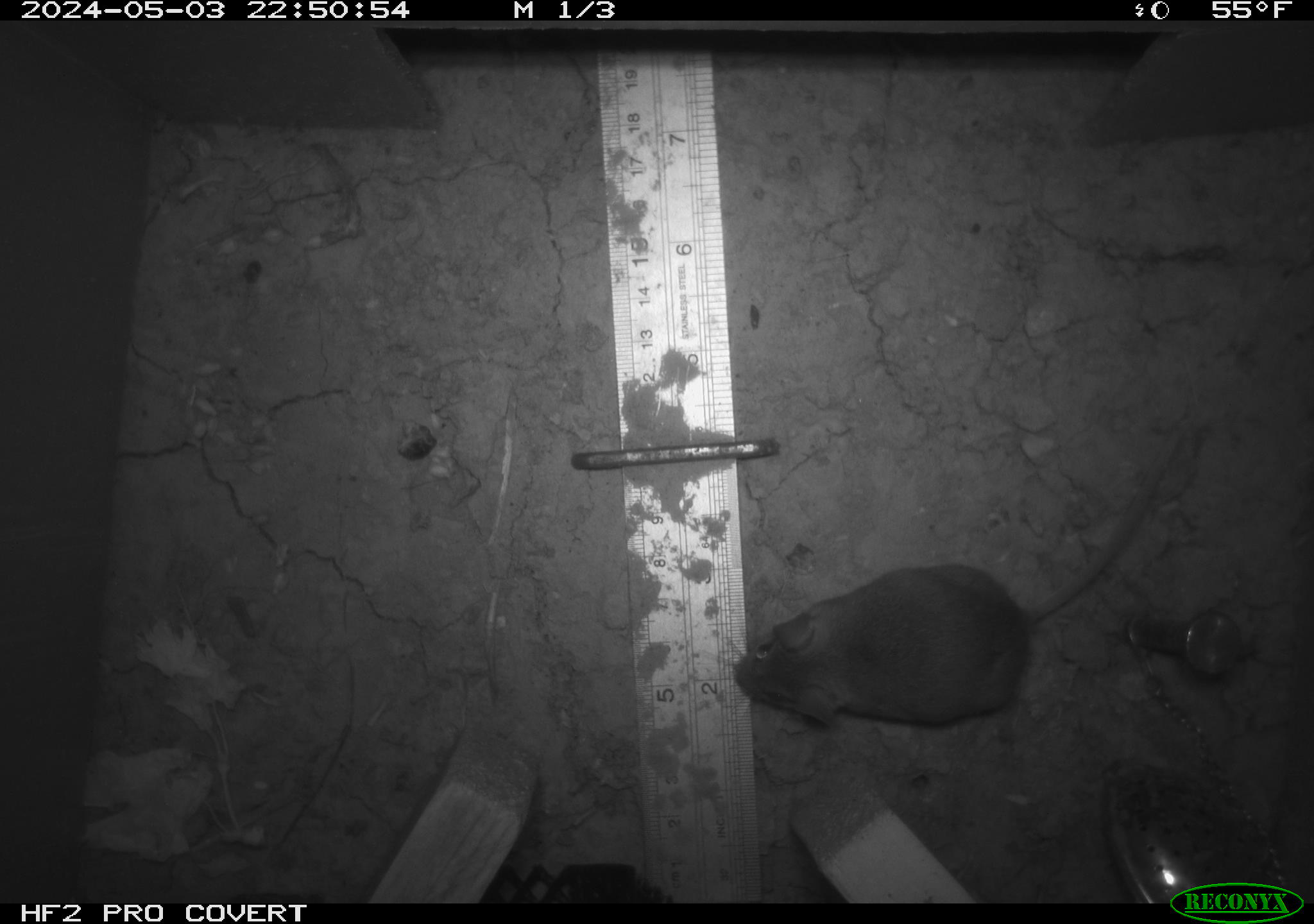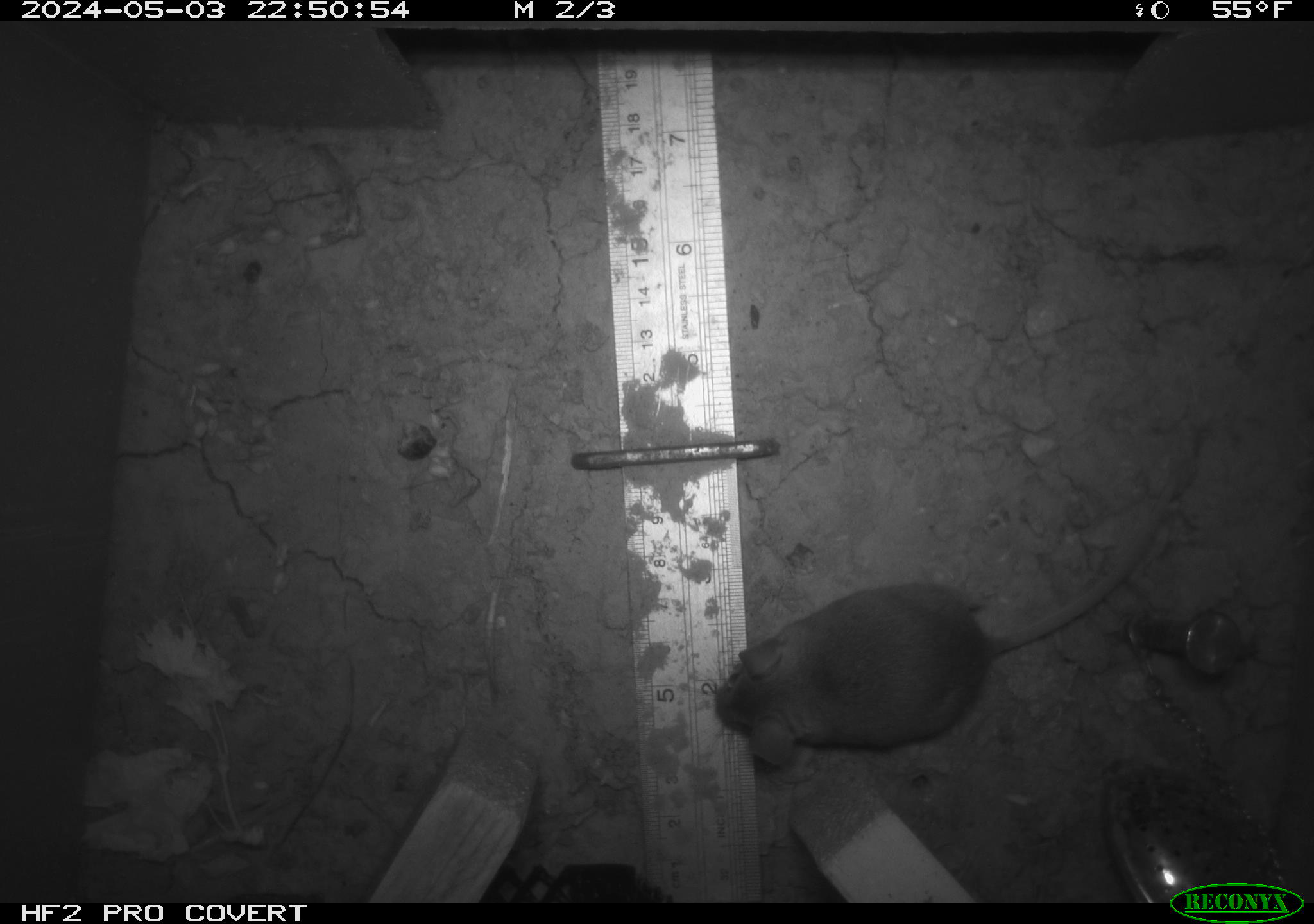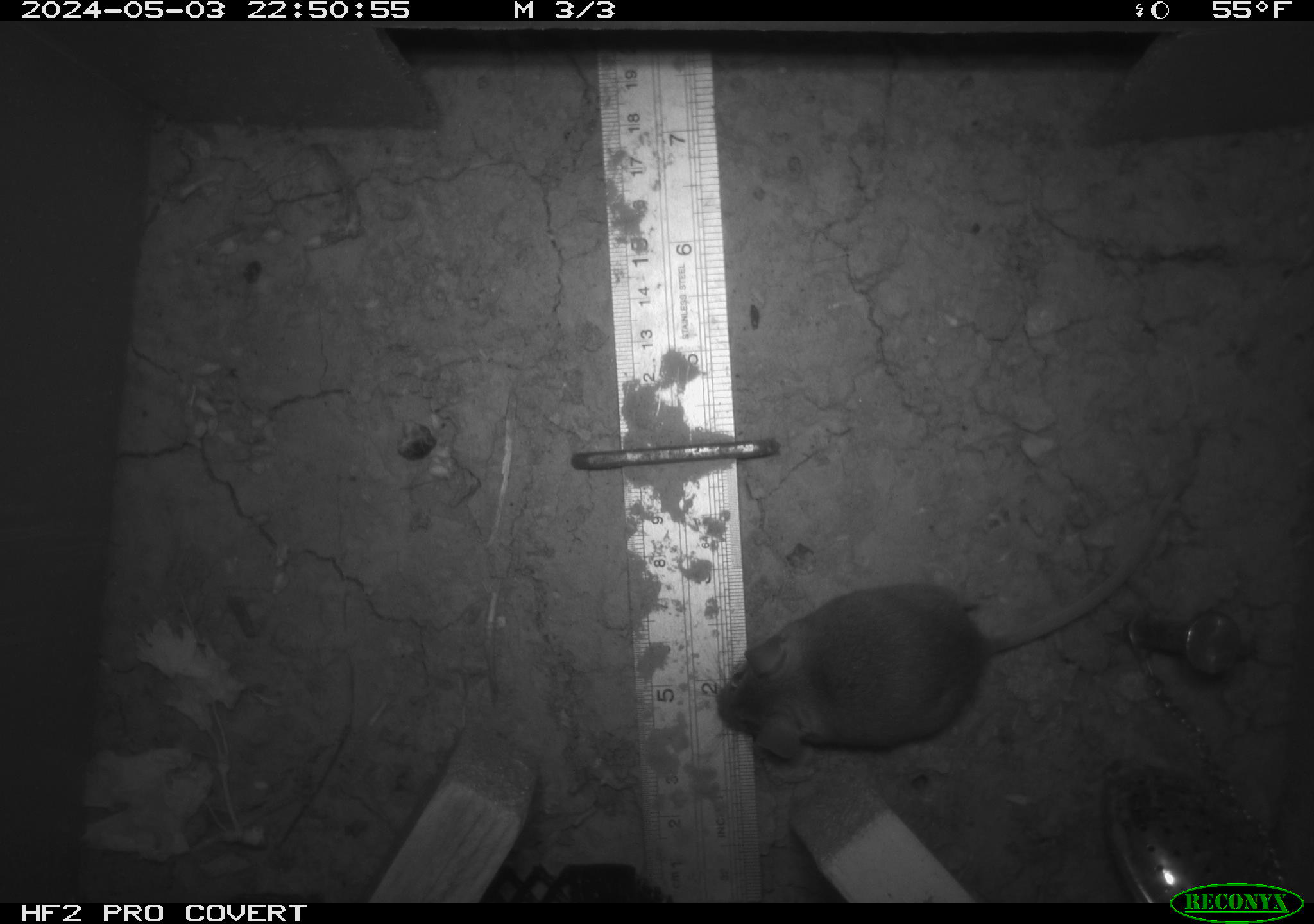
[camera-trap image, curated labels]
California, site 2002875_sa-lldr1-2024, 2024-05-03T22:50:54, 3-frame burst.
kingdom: Animalia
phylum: Chordata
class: Mammalia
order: Rodentia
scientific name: Rodentia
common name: mouse species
Mouse species (Rodentia).